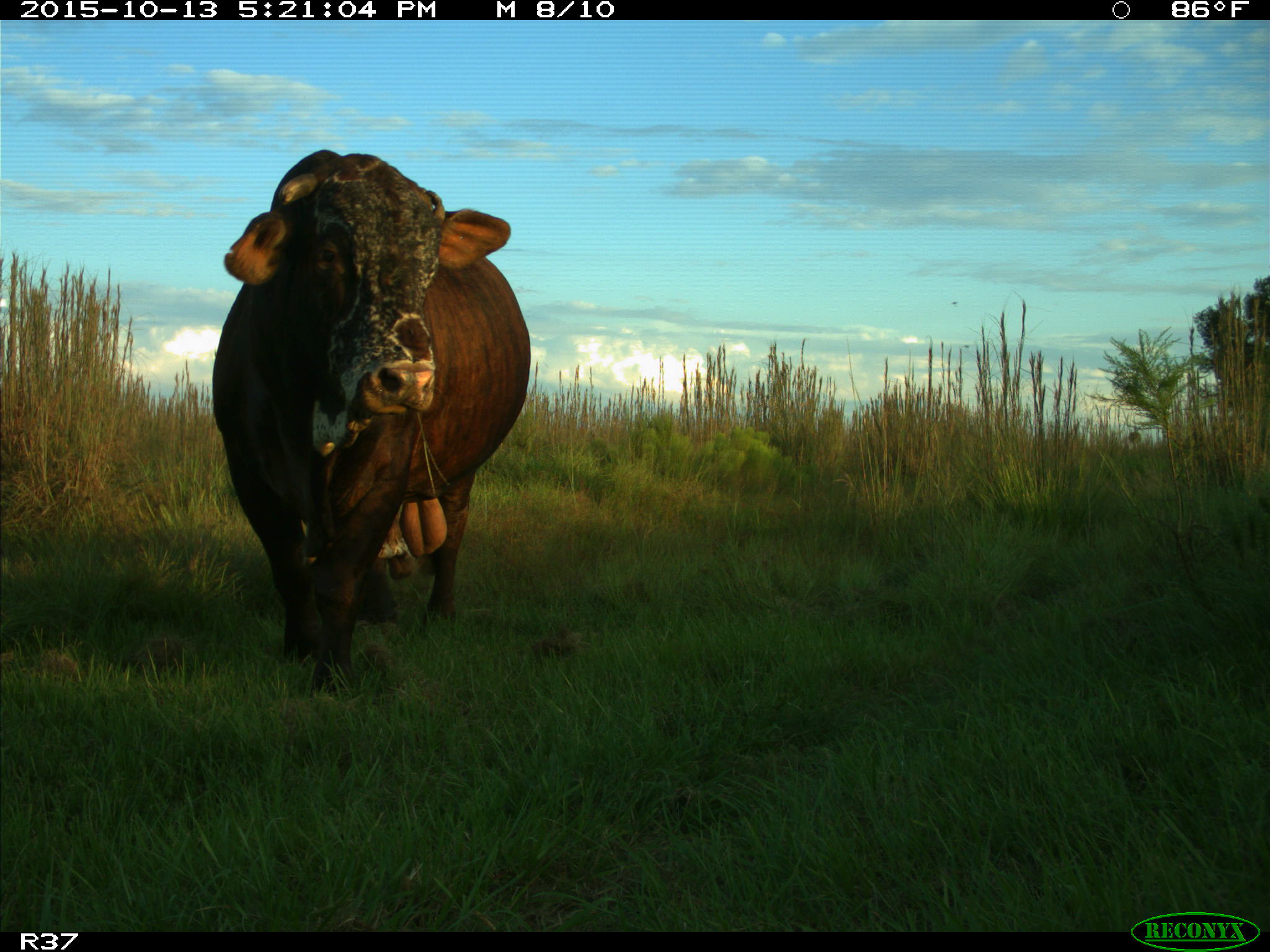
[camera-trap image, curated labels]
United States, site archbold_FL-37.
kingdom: Animalia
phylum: Chordata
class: Mammalia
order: Artiodactyla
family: Bovidae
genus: Bos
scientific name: Bos taurus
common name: domestic cow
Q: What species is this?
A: Bos taurus (domestic cow).